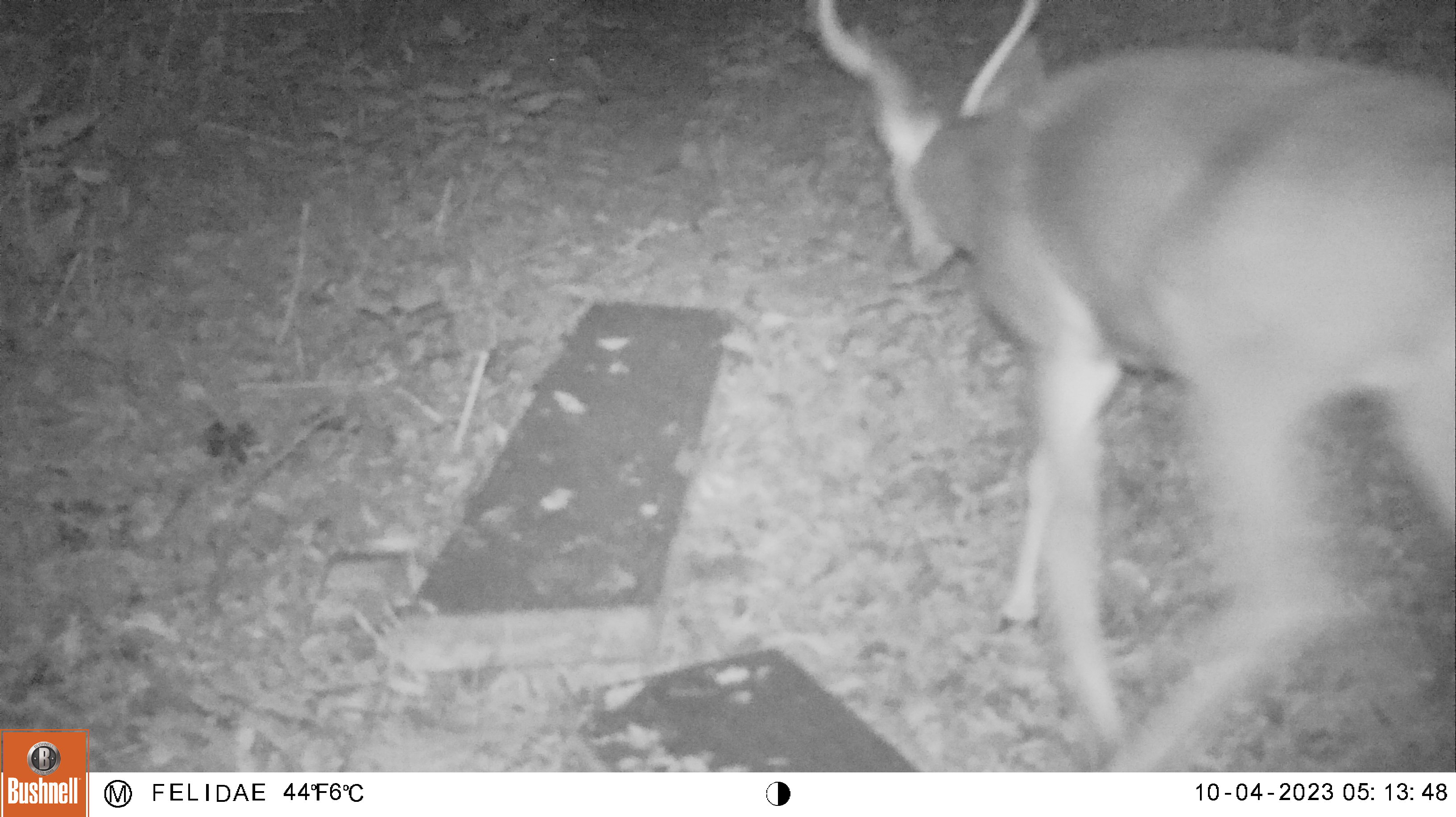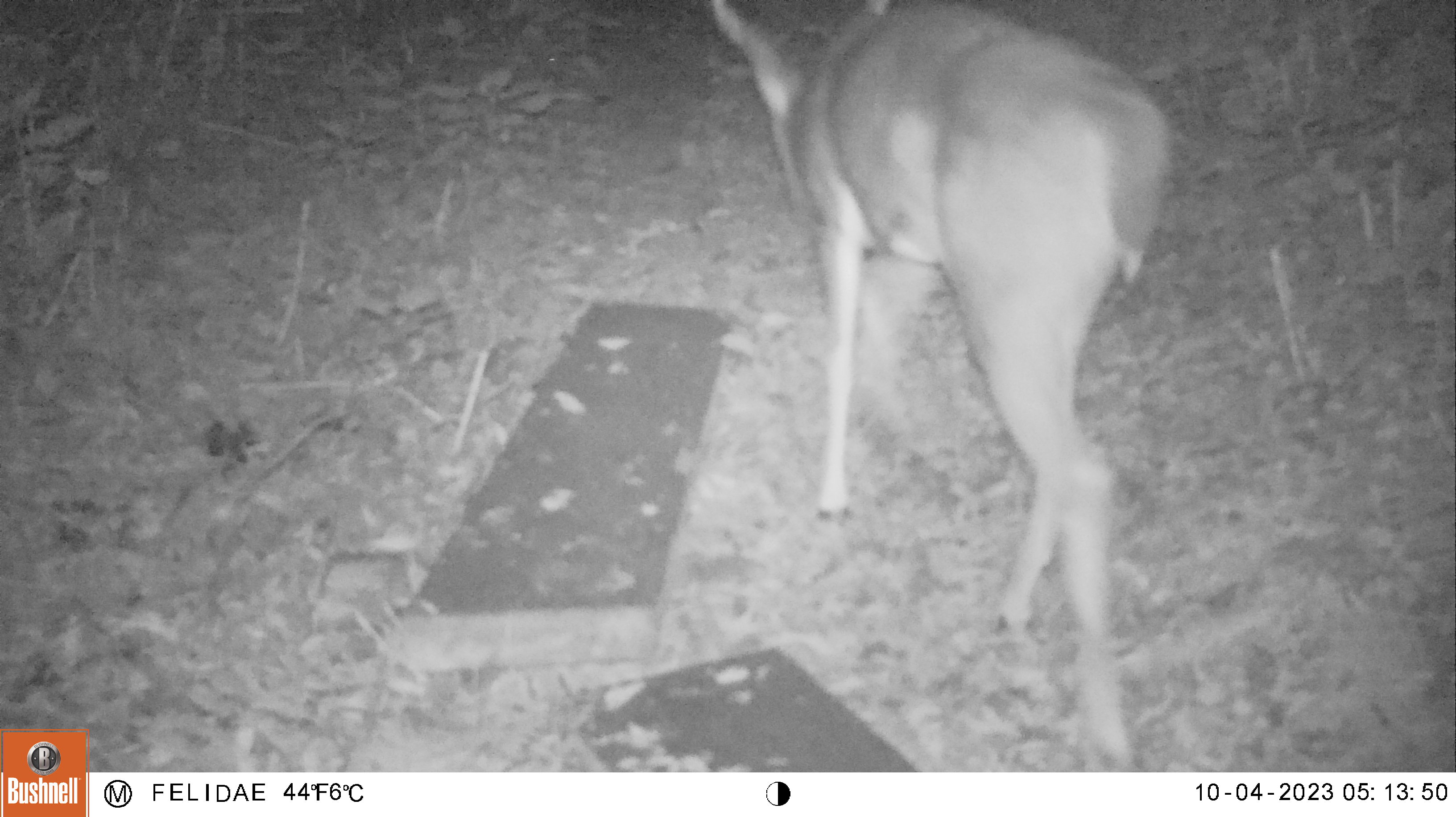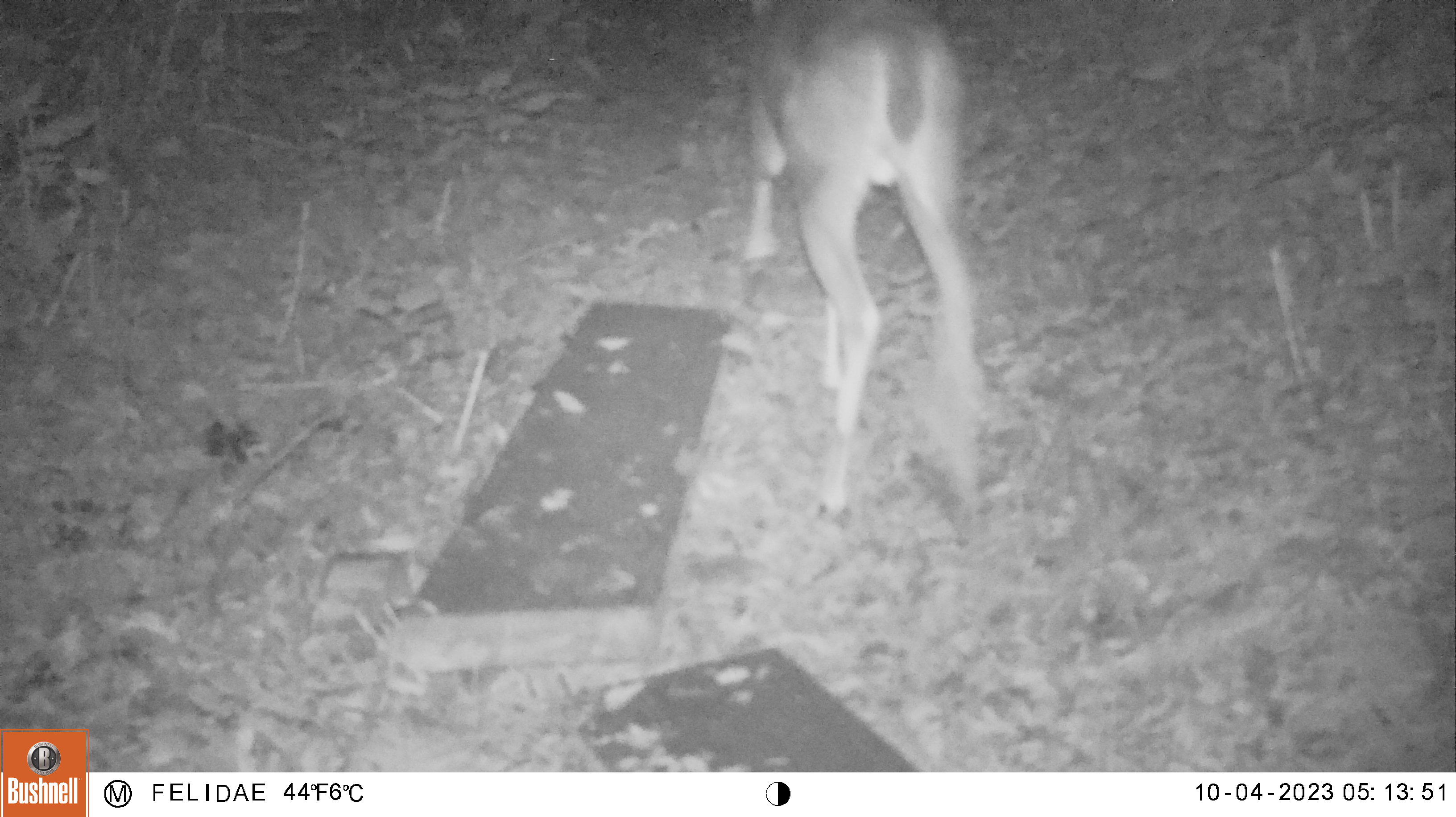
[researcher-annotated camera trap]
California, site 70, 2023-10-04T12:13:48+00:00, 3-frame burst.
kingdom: Animalia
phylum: Chordata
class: Mammalia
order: Artiodactyla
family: Cervidae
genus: Odocoileus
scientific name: Odocoileus hemionus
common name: mule deer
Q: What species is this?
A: Mule deer (Odocoileus hemionus).